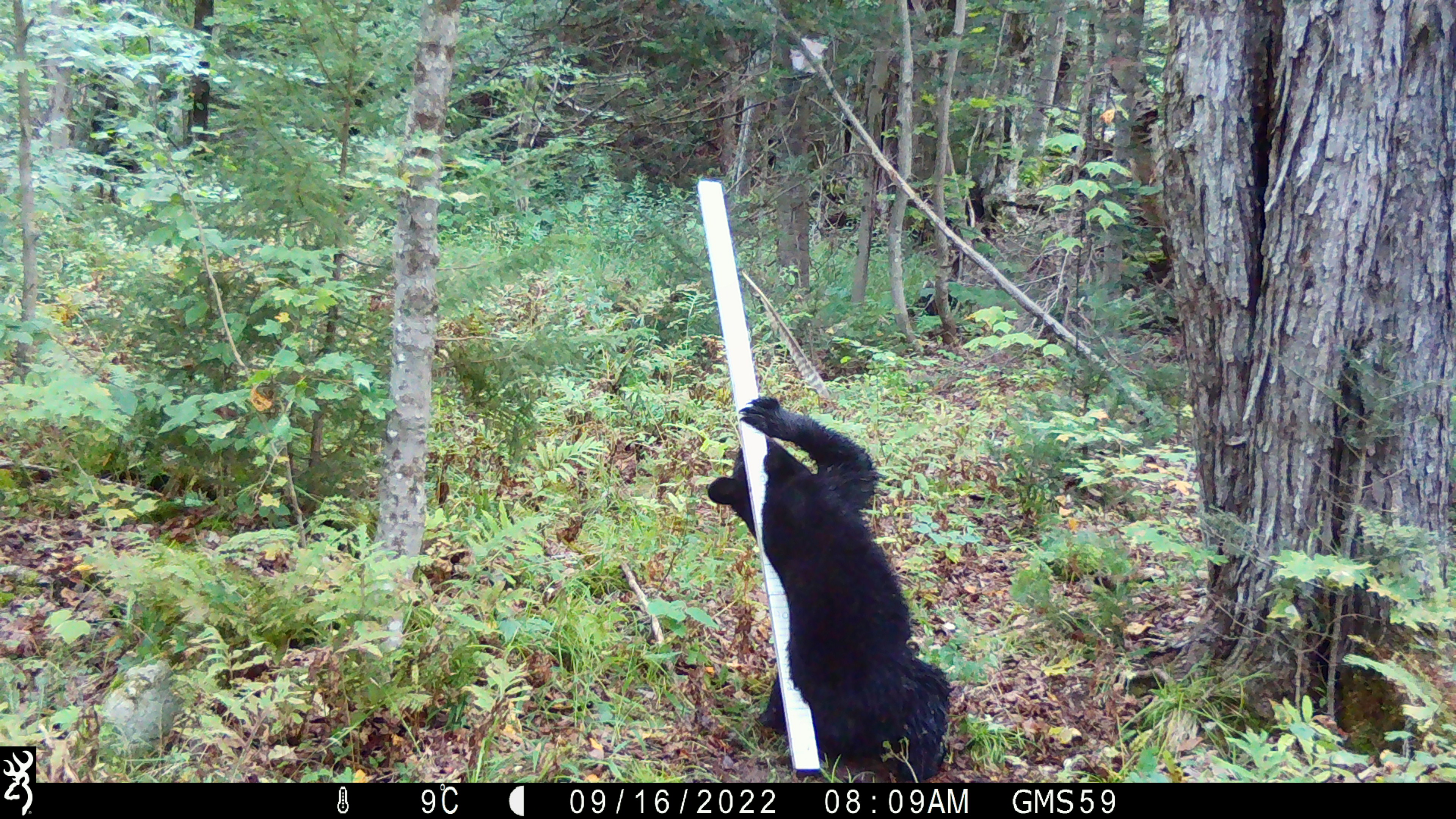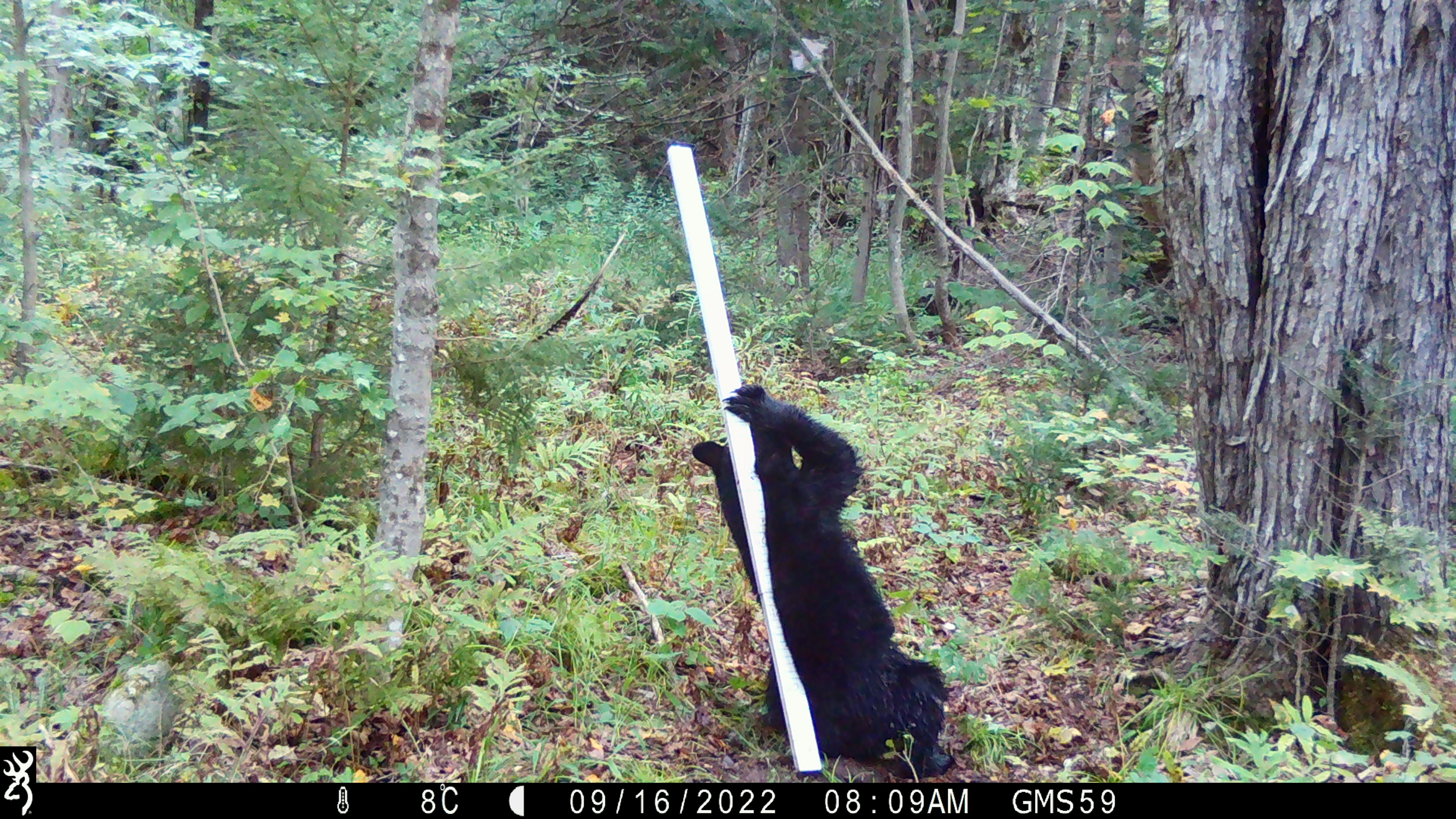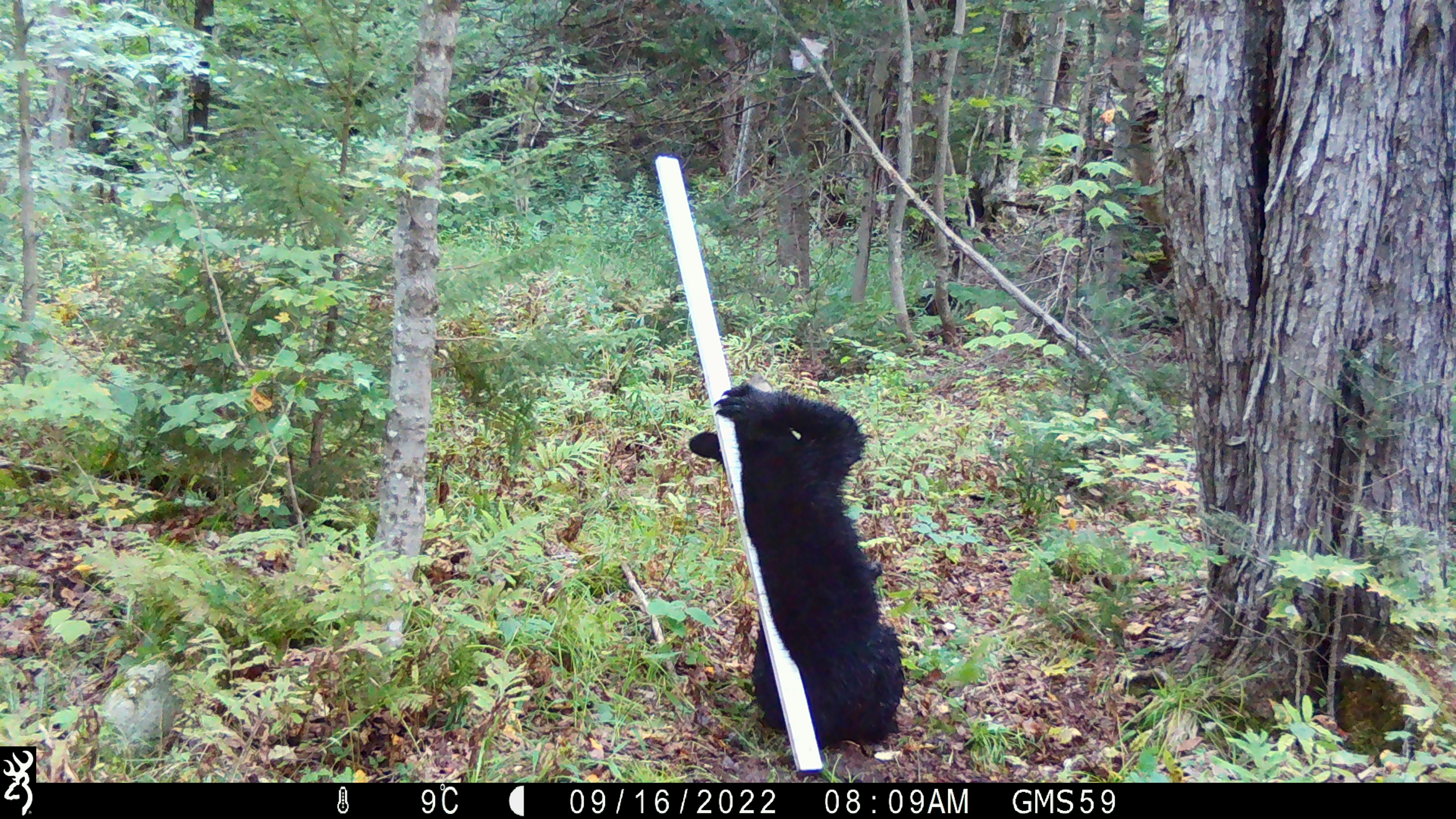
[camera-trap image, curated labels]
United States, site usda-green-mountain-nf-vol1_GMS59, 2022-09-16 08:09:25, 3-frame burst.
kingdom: Animalia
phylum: Chordata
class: Mammalia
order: Carnivora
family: Ursidae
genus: Ursus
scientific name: Ursus americanus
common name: black bear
Black bear (Ursus americanus).